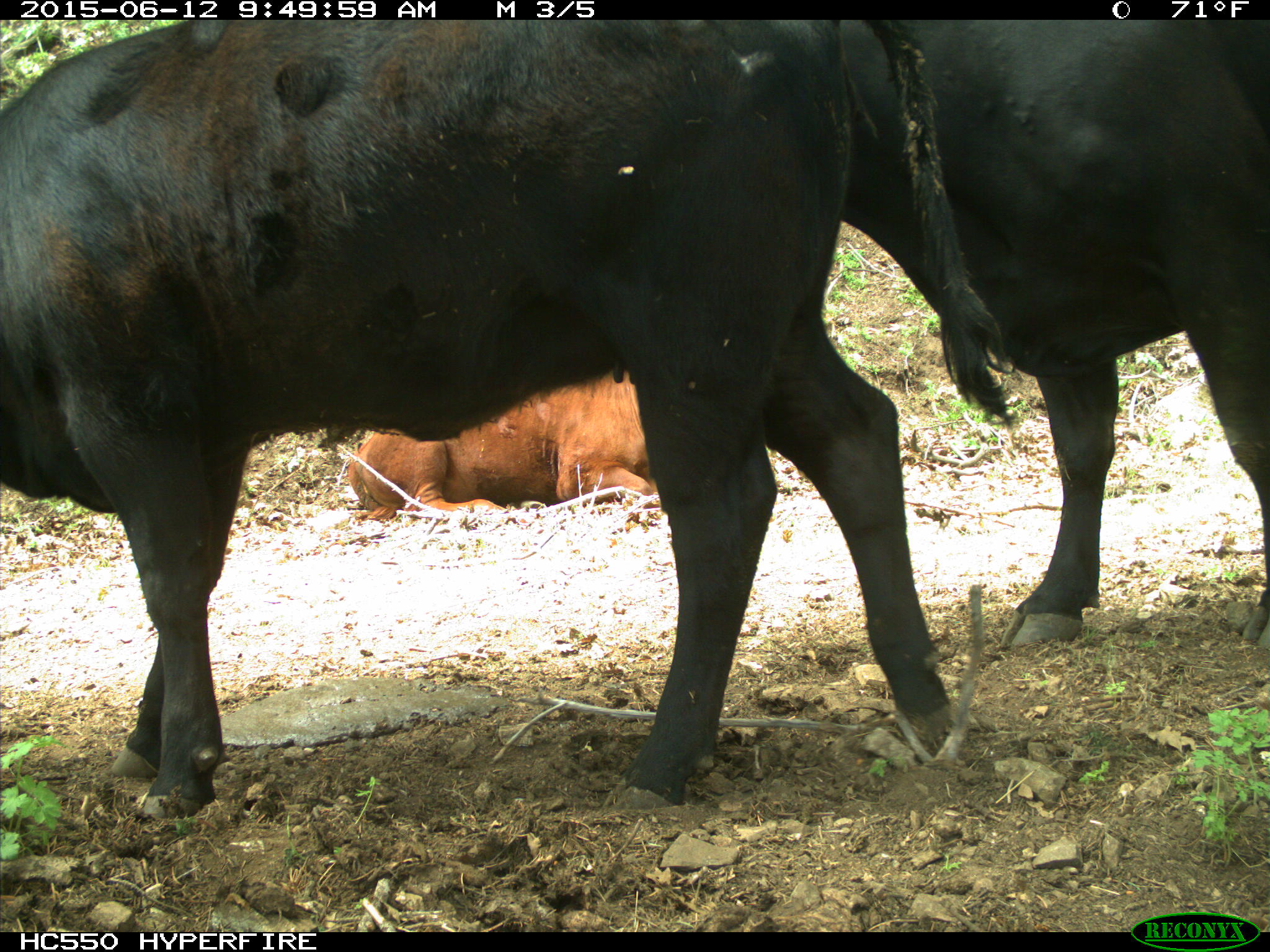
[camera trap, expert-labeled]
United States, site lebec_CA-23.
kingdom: Animalia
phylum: Chordata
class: Mammalia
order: Artiodactyla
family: Bovidae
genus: Bos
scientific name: Bos taurus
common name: domestic cow